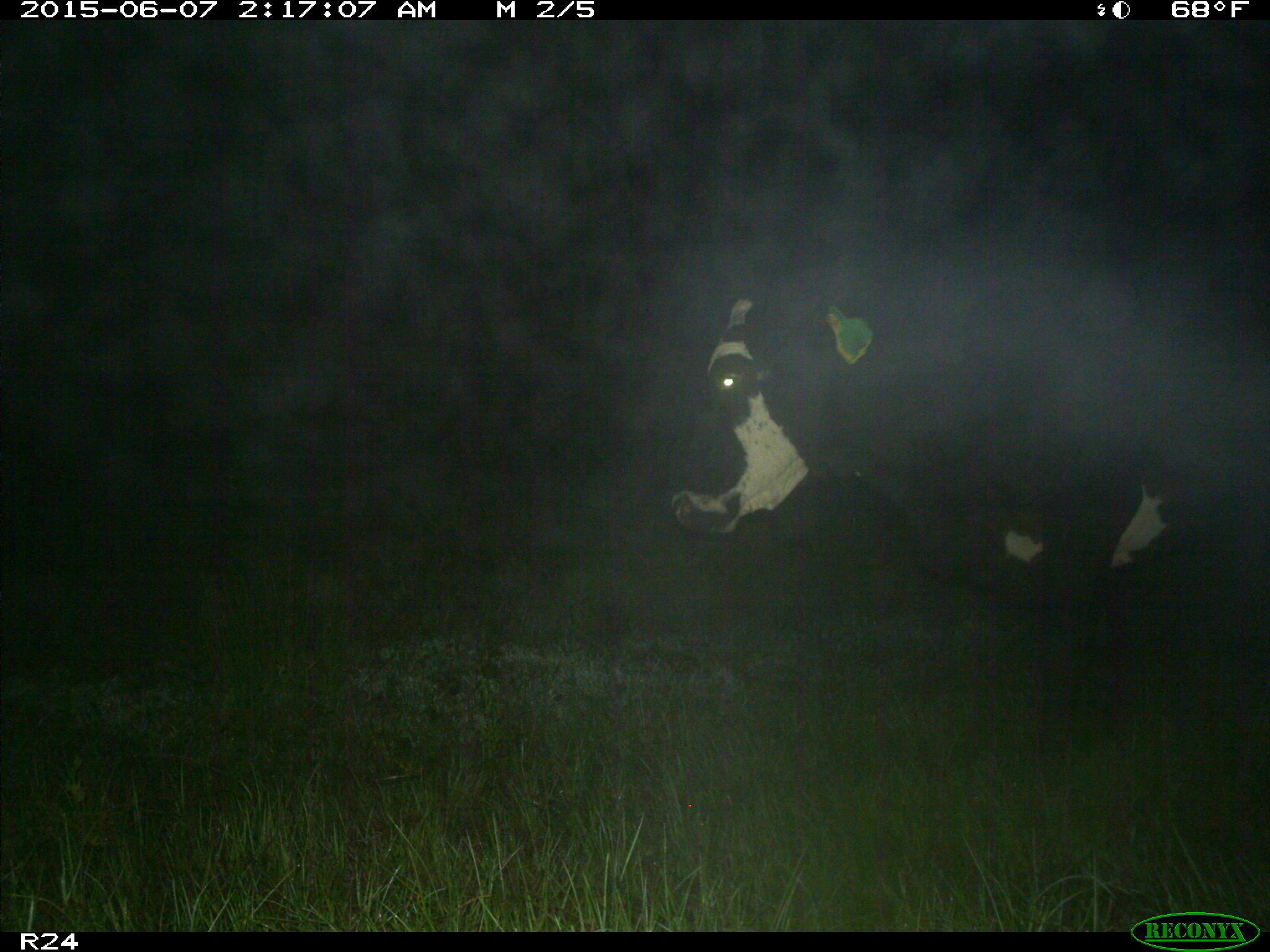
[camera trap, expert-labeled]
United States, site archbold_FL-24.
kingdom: Animalia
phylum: Chordata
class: Mammalia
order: Artiodactyla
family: Bovidae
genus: Bos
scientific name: Bos taurus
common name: domestic cow